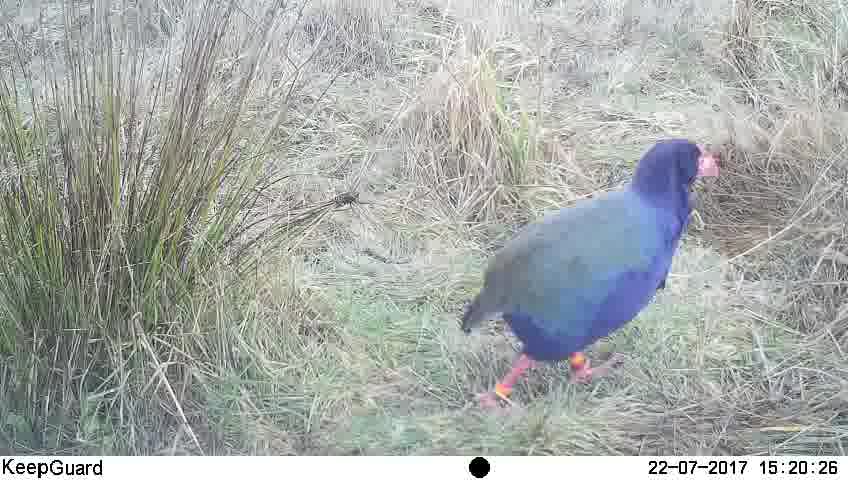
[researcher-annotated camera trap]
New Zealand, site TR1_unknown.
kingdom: Animalia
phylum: Chordata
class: Aves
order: Gruiformes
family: Rallidae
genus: Porphyrio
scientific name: Porphyrio mantelli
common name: takahe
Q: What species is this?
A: Takahe (Porphyrio mantelli).